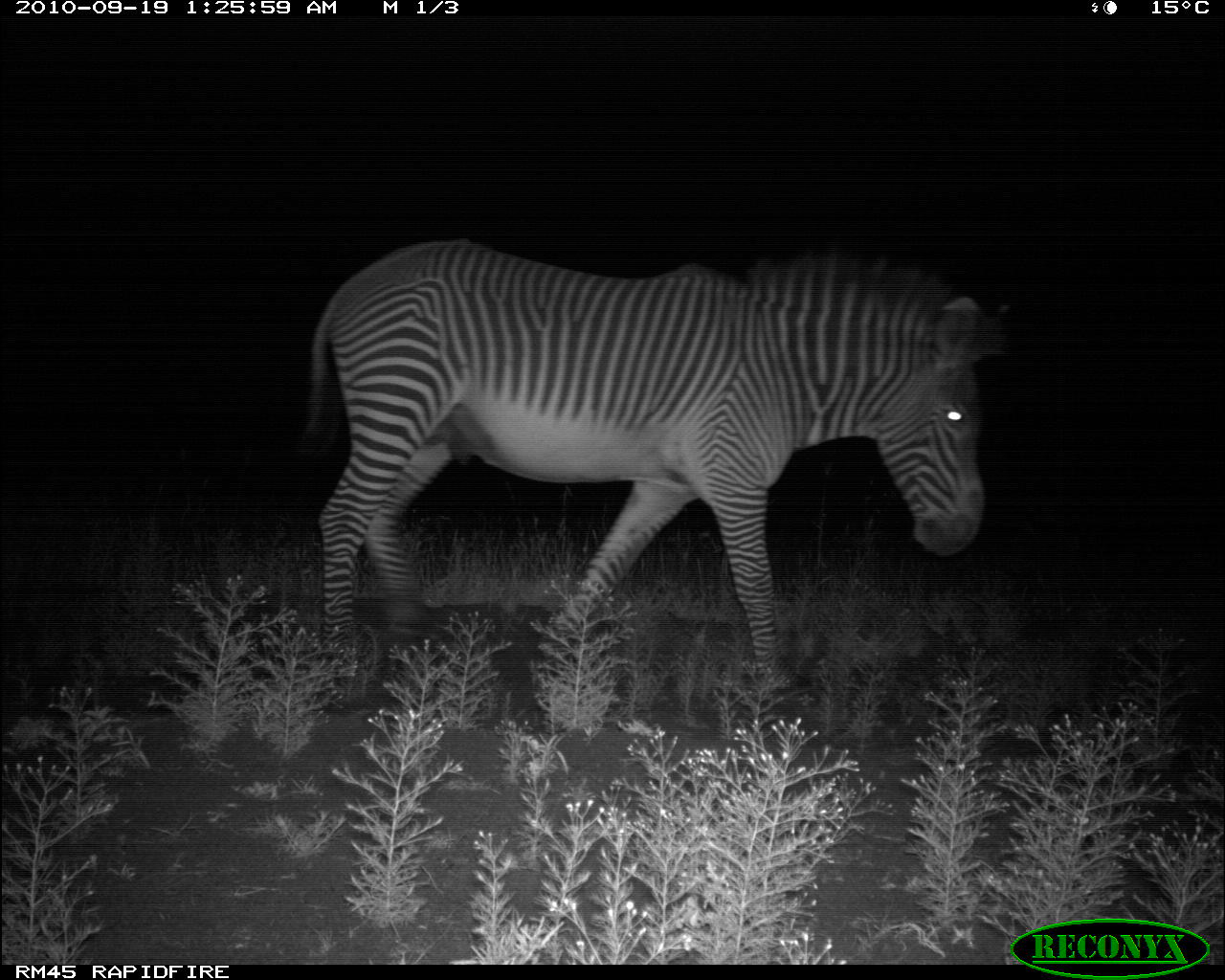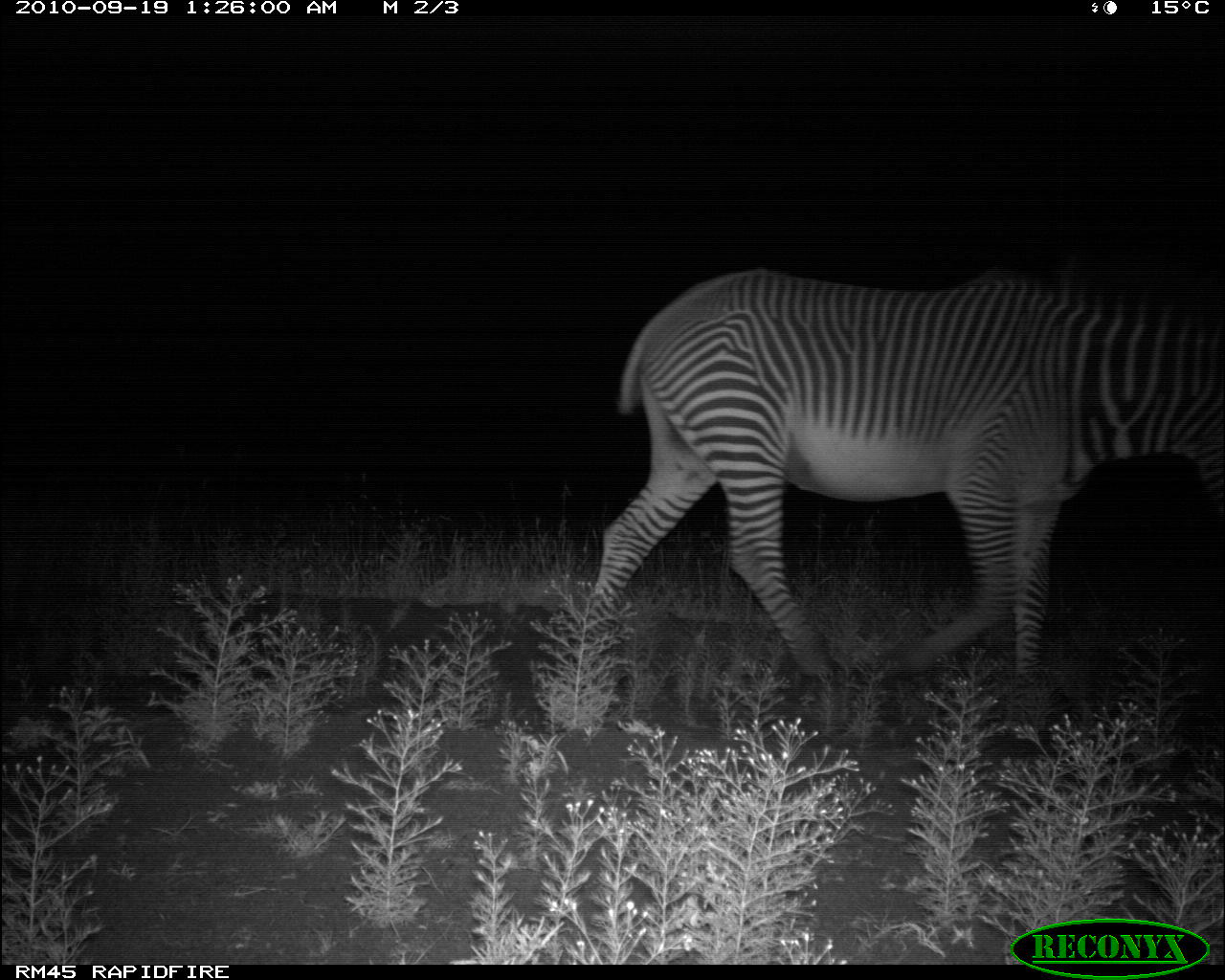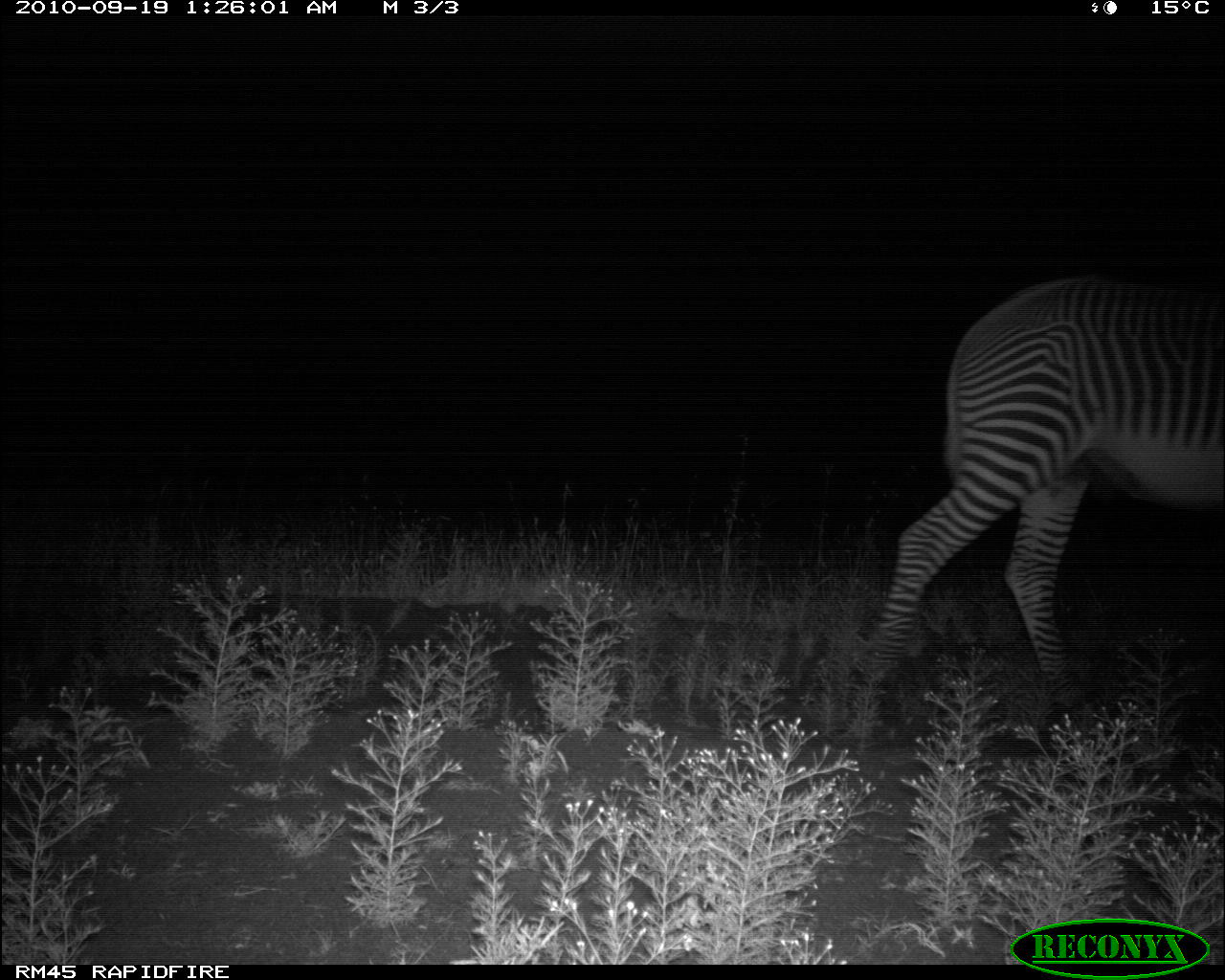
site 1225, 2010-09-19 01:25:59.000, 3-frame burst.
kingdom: Animalia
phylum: Chordata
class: Mammalia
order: Perissodactyla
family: Equidae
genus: Equus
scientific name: Equus grevyi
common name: grévy's zebra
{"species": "Equus grevyi (grévy's zebra)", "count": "1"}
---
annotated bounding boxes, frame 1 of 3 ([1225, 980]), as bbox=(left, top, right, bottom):
equus grevyi: bbox=(299, 238, 1001, 701)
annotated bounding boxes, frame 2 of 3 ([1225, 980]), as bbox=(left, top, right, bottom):
equus grevyi: bbox=(579, 249, 1220, 696)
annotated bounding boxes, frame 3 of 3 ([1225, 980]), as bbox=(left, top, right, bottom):
equus grevyi: bbox=(843, 273, 1225, 721)